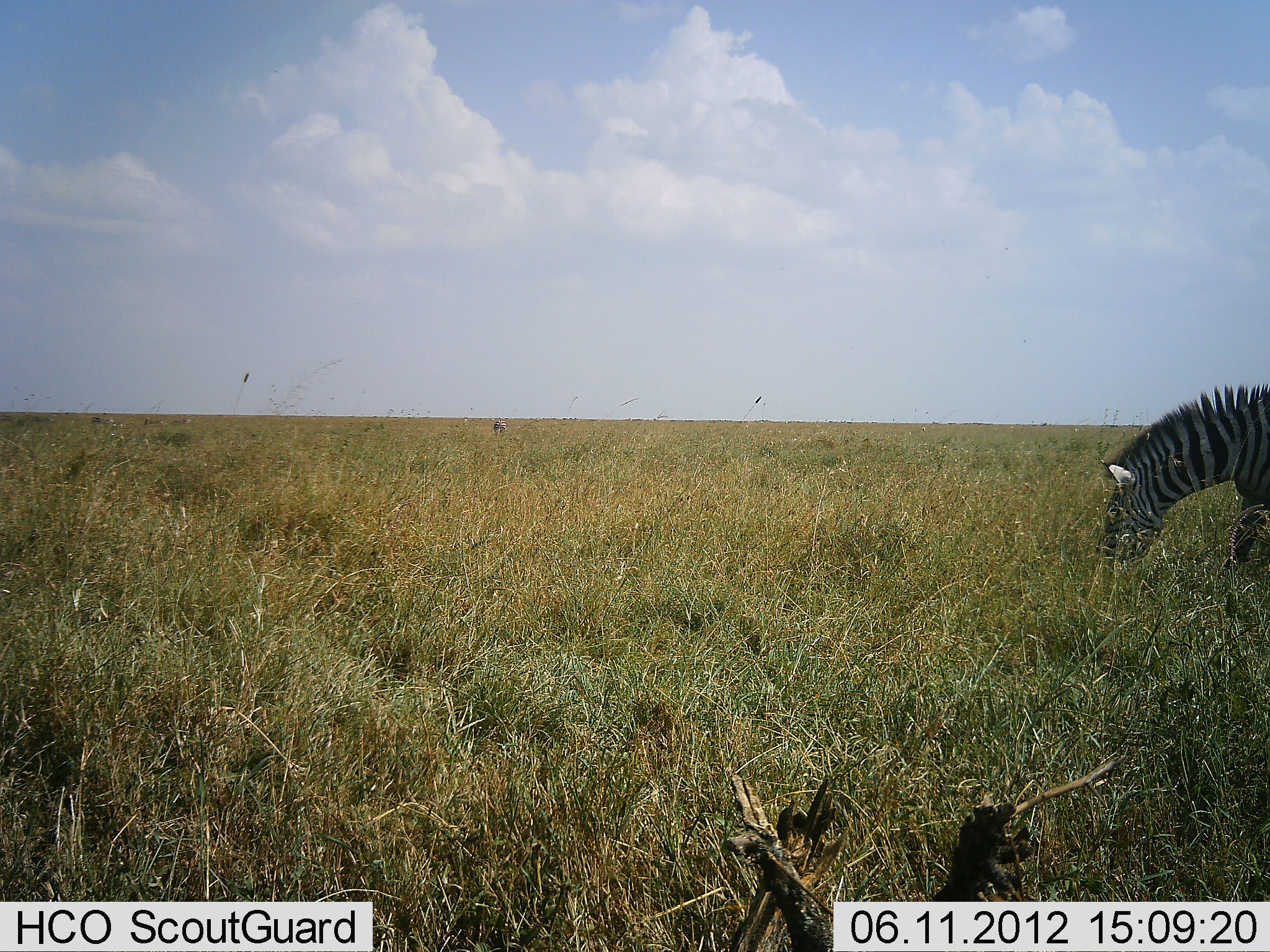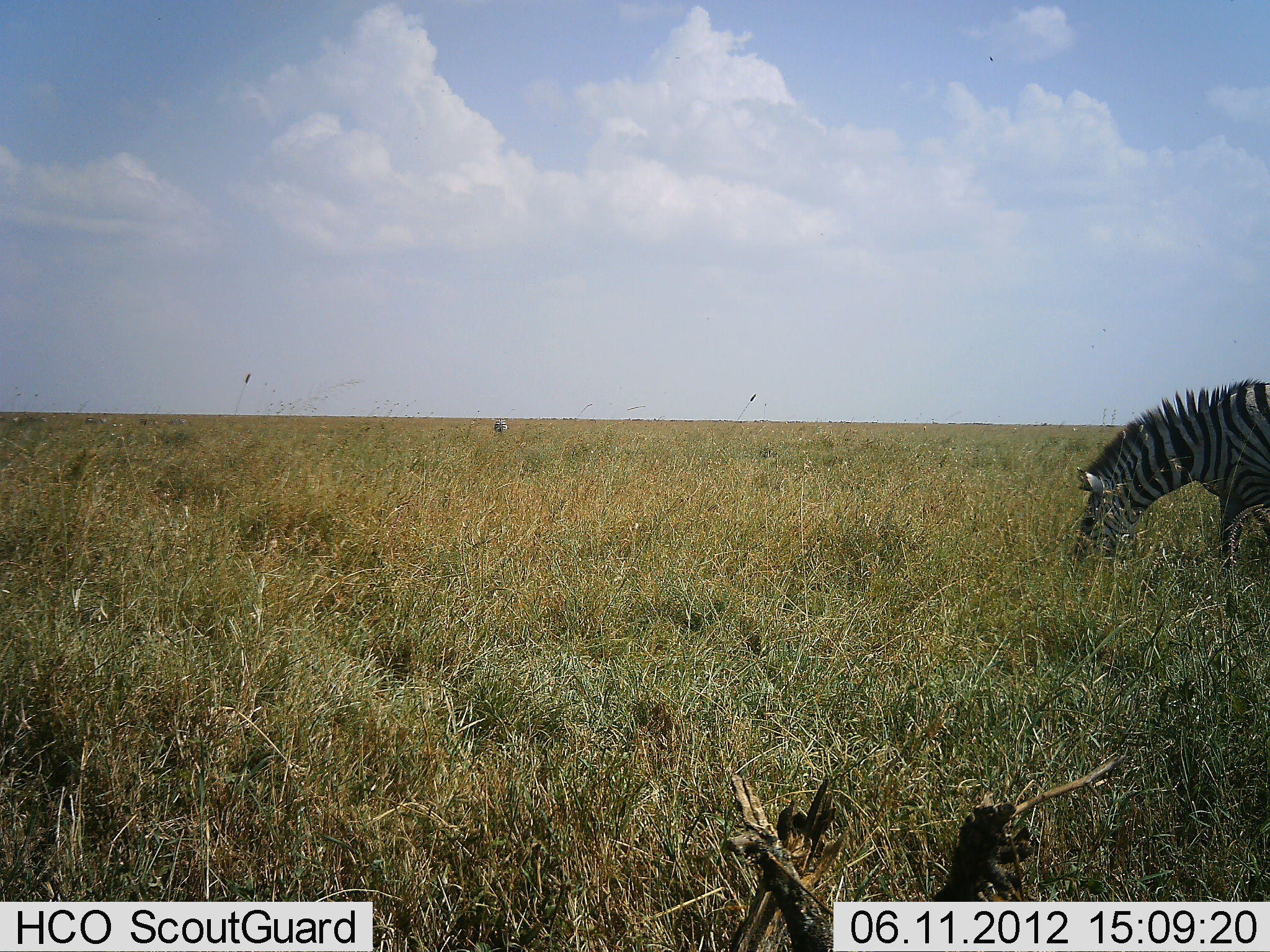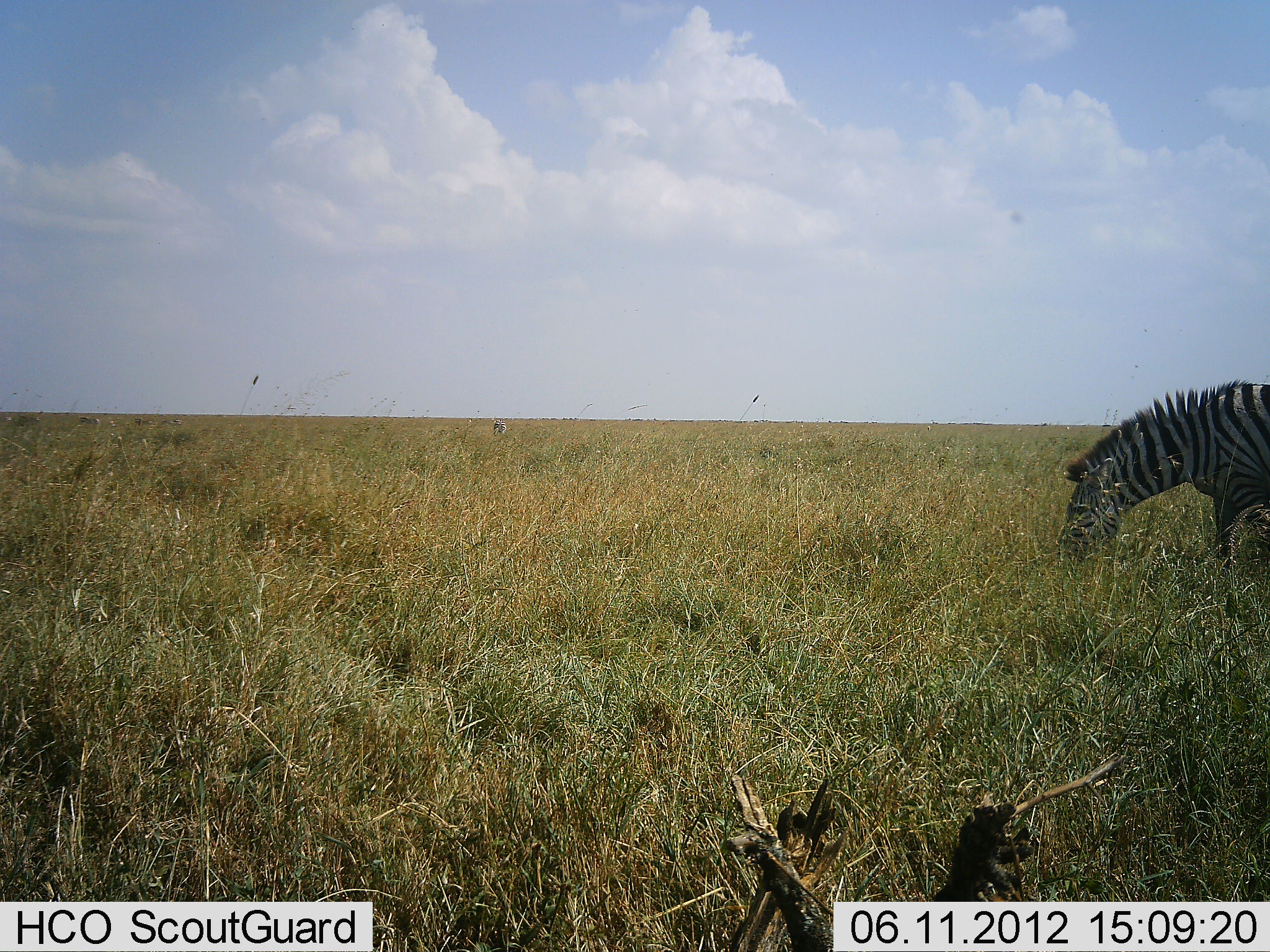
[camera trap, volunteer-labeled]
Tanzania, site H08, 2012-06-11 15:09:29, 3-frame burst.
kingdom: Animalia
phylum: Chordata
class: Mammalia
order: Perissodactyla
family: Equidae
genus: Equus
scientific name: Equus quagga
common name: plains zebra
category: zebra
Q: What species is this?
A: Zebra (plains zebra) (Equus quagga).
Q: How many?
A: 1.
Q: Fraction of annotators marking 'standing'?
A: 0%.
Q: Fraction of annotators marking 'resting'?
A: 0%.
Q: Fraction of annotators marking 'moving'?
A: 30%.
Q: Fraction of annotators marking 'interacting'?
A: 0%.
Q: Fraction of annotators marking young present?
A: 0%.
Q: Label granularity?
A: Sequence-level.